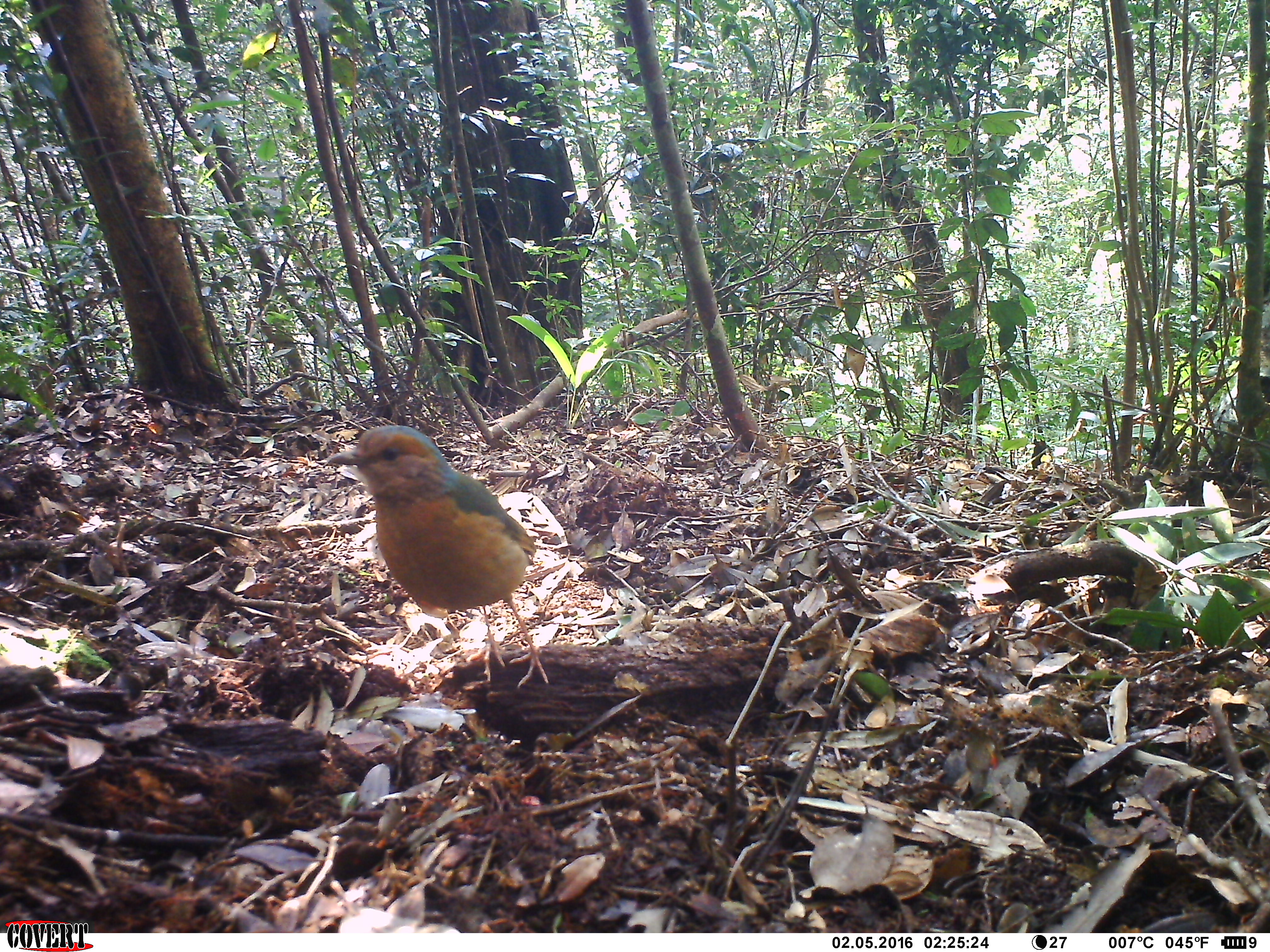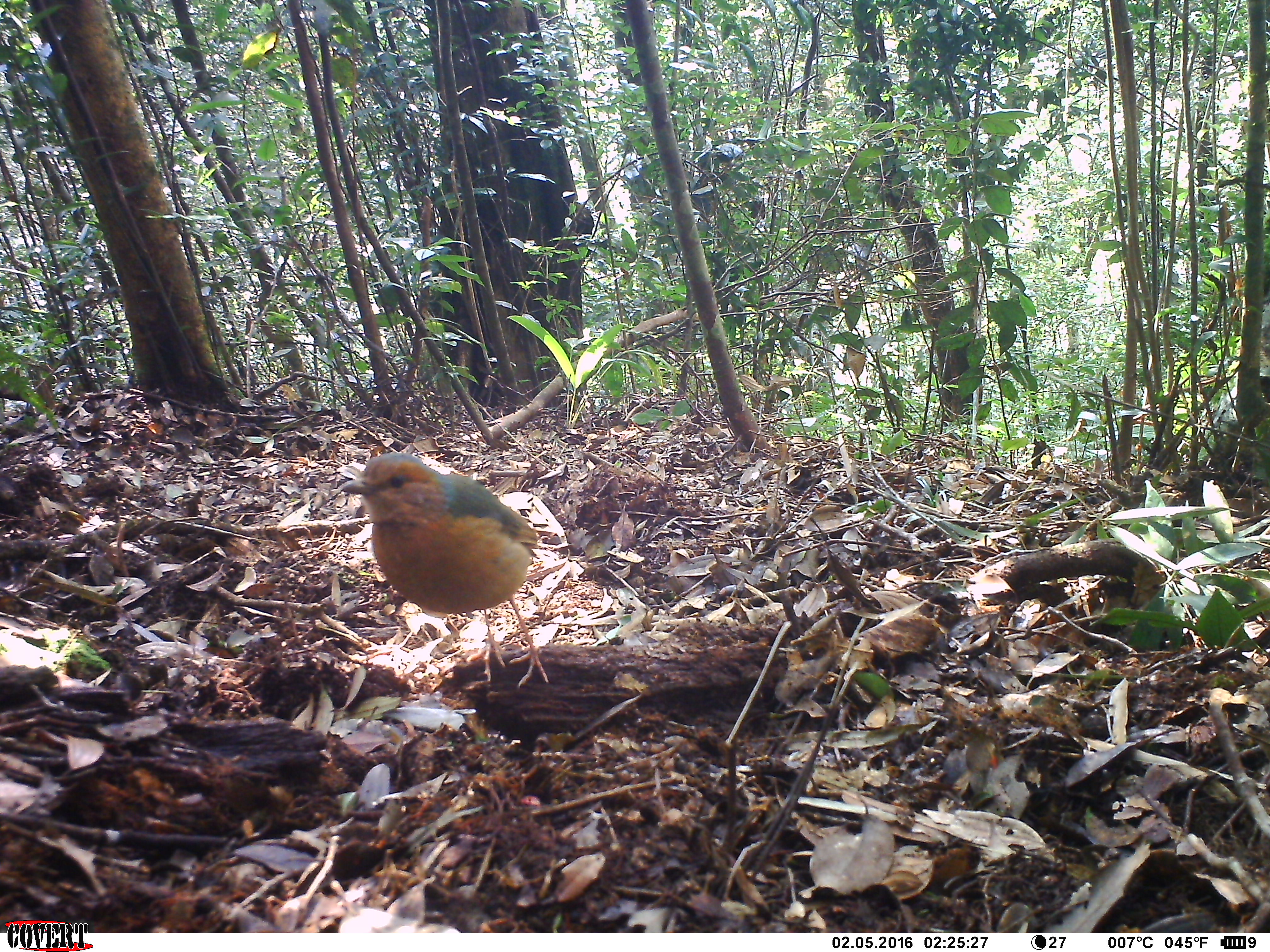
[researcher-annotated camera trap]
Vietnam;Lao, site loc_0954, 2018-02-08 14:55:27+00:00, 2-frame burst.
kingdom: Animalia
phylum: Chordata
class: Aves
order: Passeriformes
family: Pittidae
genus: Pitta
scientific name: Pitta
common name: typical pittas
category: unidentified pitta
Unidentified pitta (typical pittas) (Pitta). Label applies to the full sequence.